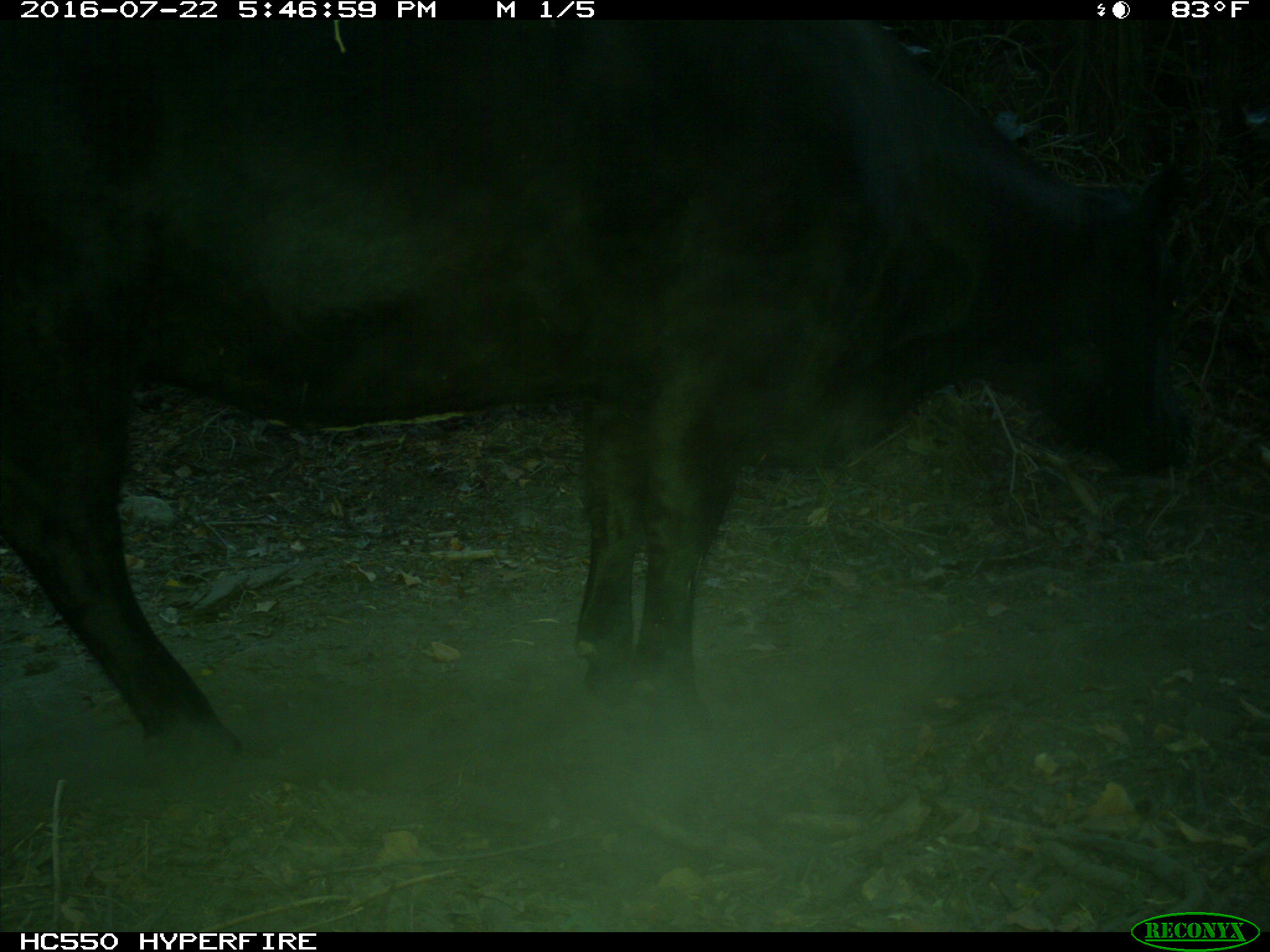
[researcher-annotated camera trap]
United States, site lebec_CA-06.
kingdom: Animalia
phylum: Chordata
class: Mammalia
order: Artiodactyla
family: Bovidae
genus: Bos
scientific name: Bos taurus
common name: domestic cow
Bos taurus (domestic cow).